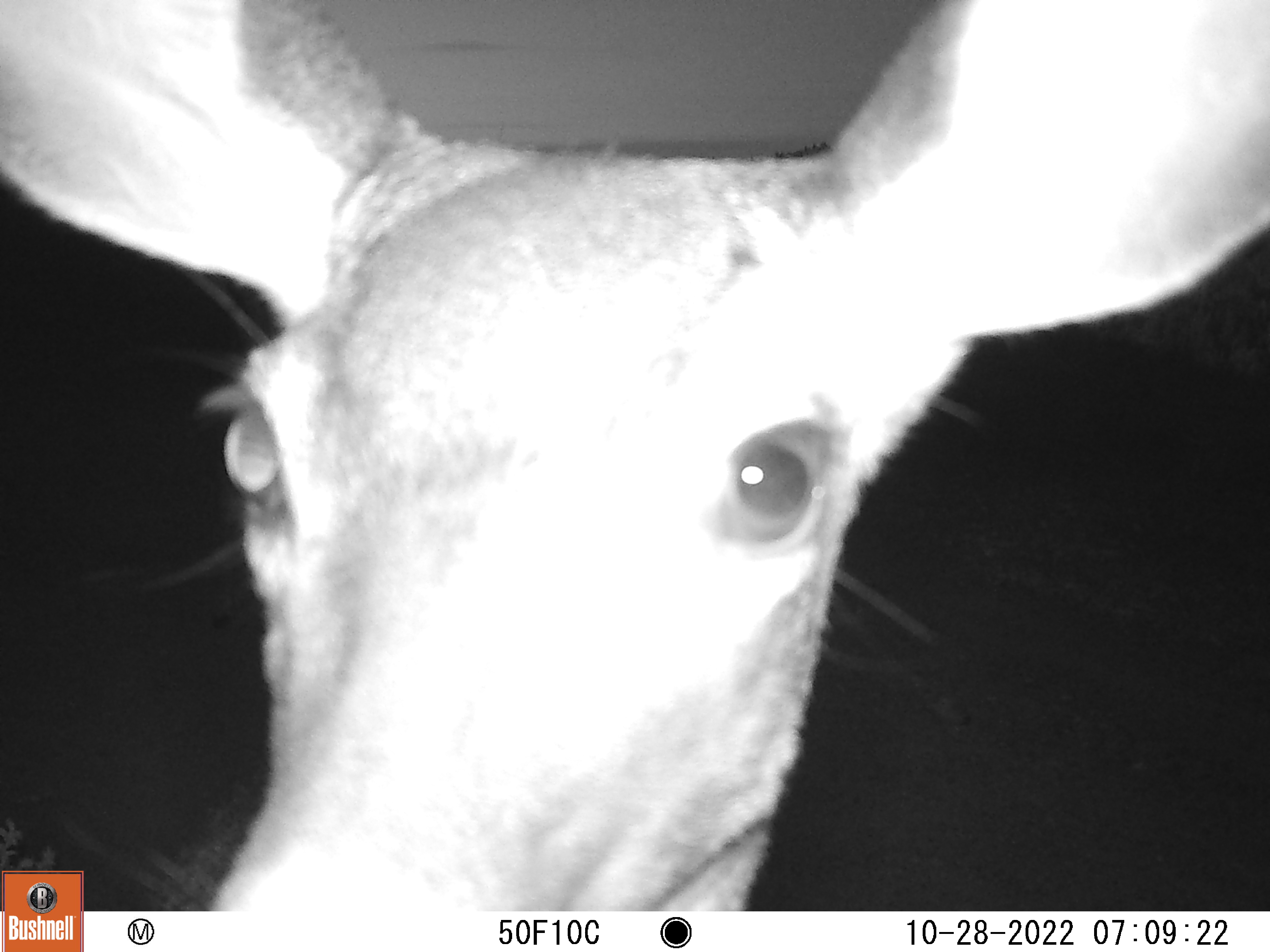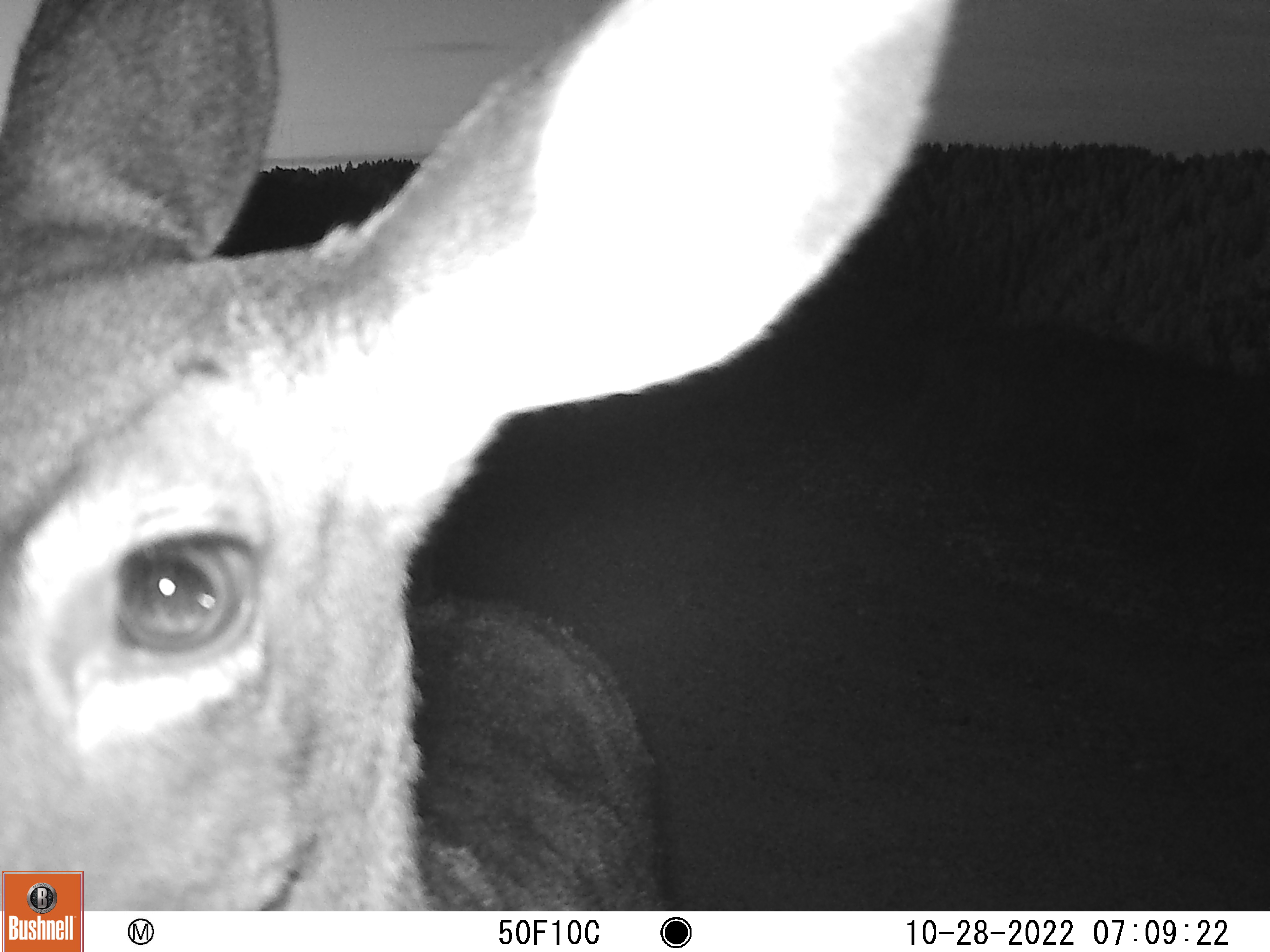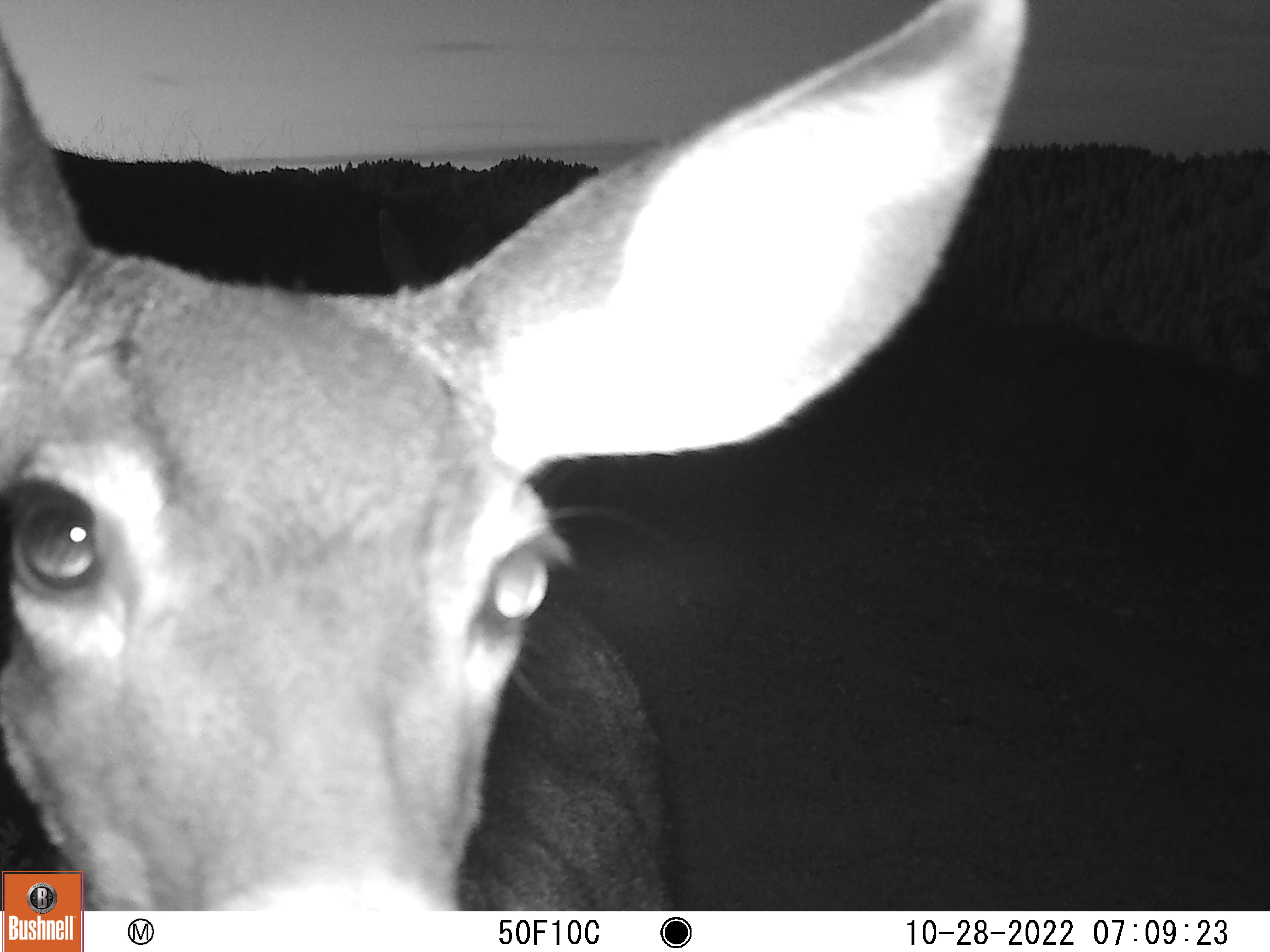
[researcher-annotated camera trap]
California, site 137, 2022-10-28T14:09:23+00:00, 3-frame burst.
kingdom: Animalia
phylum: Chordata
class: Mammalia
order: Artiodactyla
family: Cervidae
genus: Odocoileus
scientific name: Odocoileus hemionus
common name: mule deer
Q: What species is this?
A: Mule deer (Odocoileus hemionus).